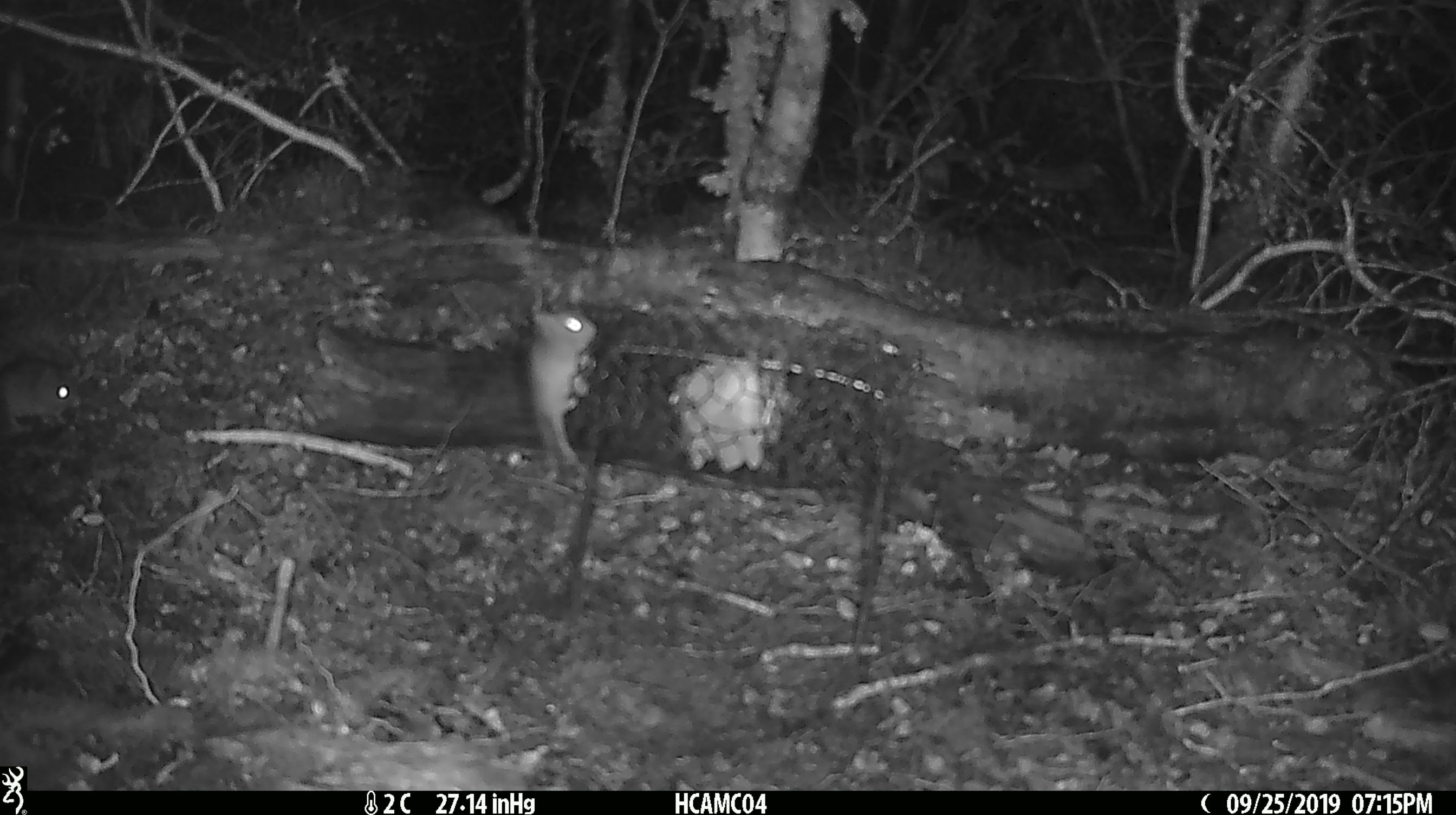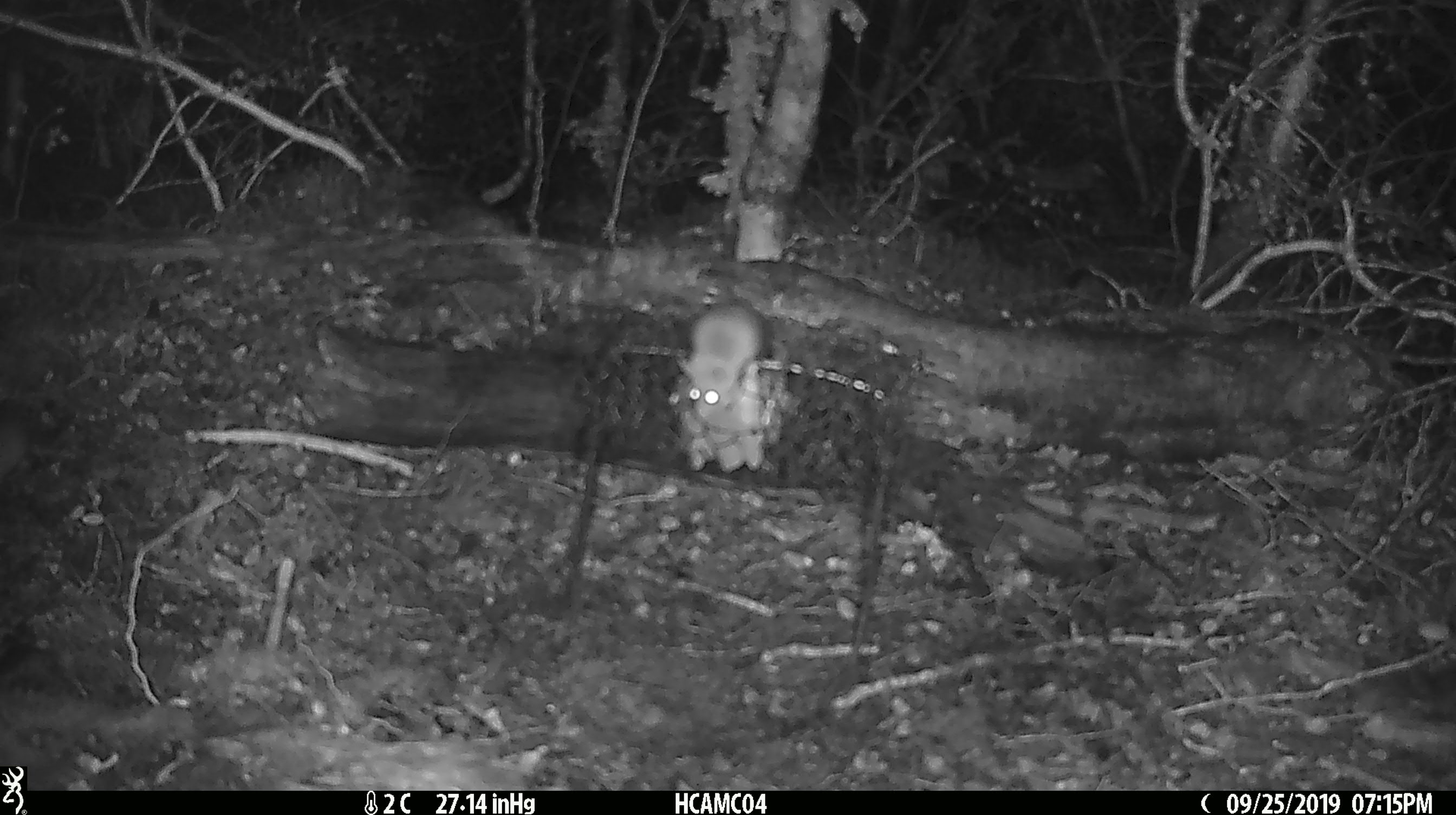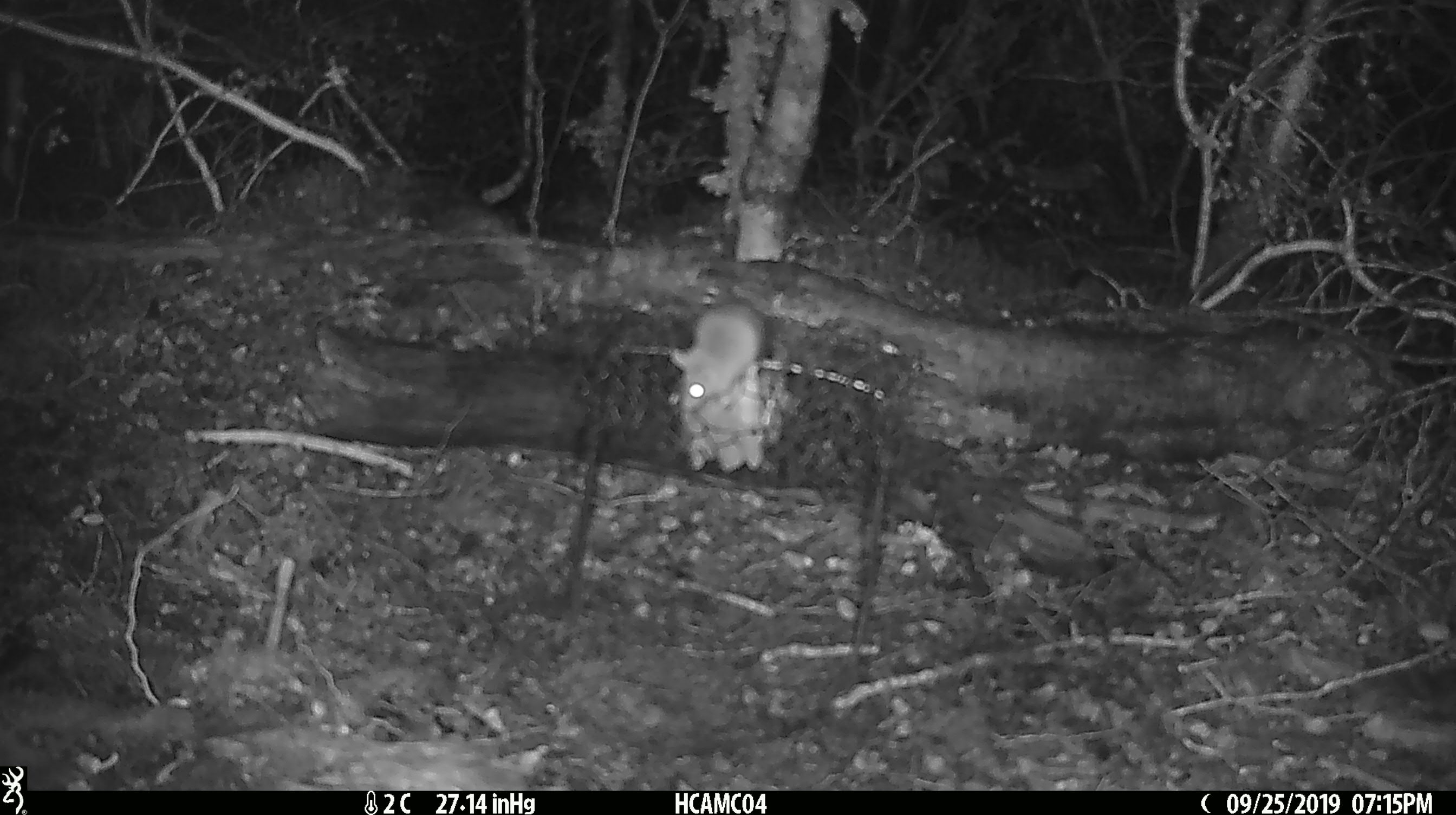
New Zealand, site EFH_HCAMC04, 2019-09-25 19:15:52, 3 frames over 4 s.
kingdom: Animalia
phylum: Chordata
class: Mammalia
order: Rodentia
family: Muridae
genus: Mus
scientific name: Mus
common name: mouse